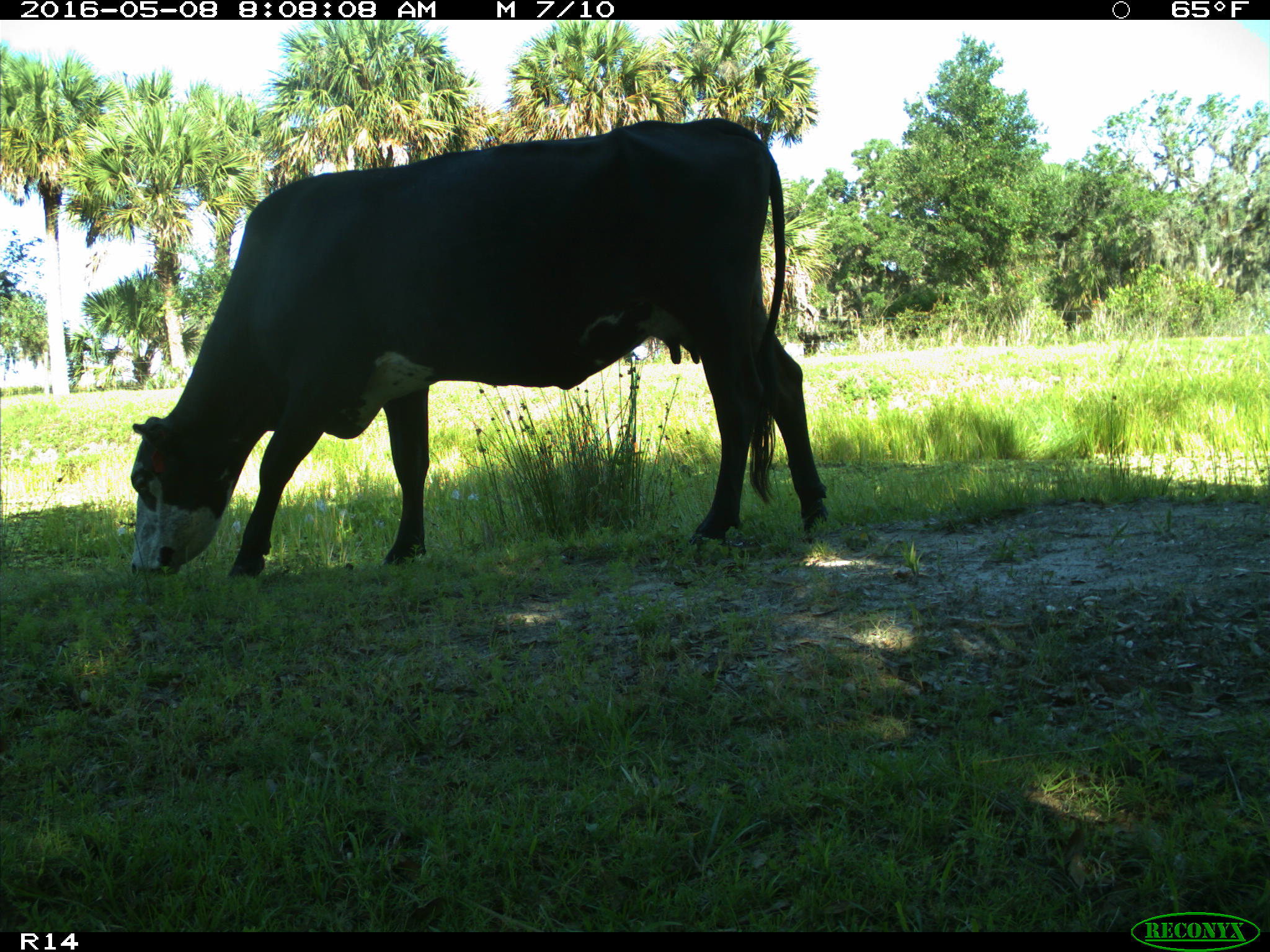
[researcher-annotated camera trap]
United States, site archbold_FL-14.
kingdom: Animalia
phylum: Chordata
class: Mammalia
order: Artiodactyla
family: Bovidae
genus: Bos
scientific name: Bos taurus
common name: domestic cow